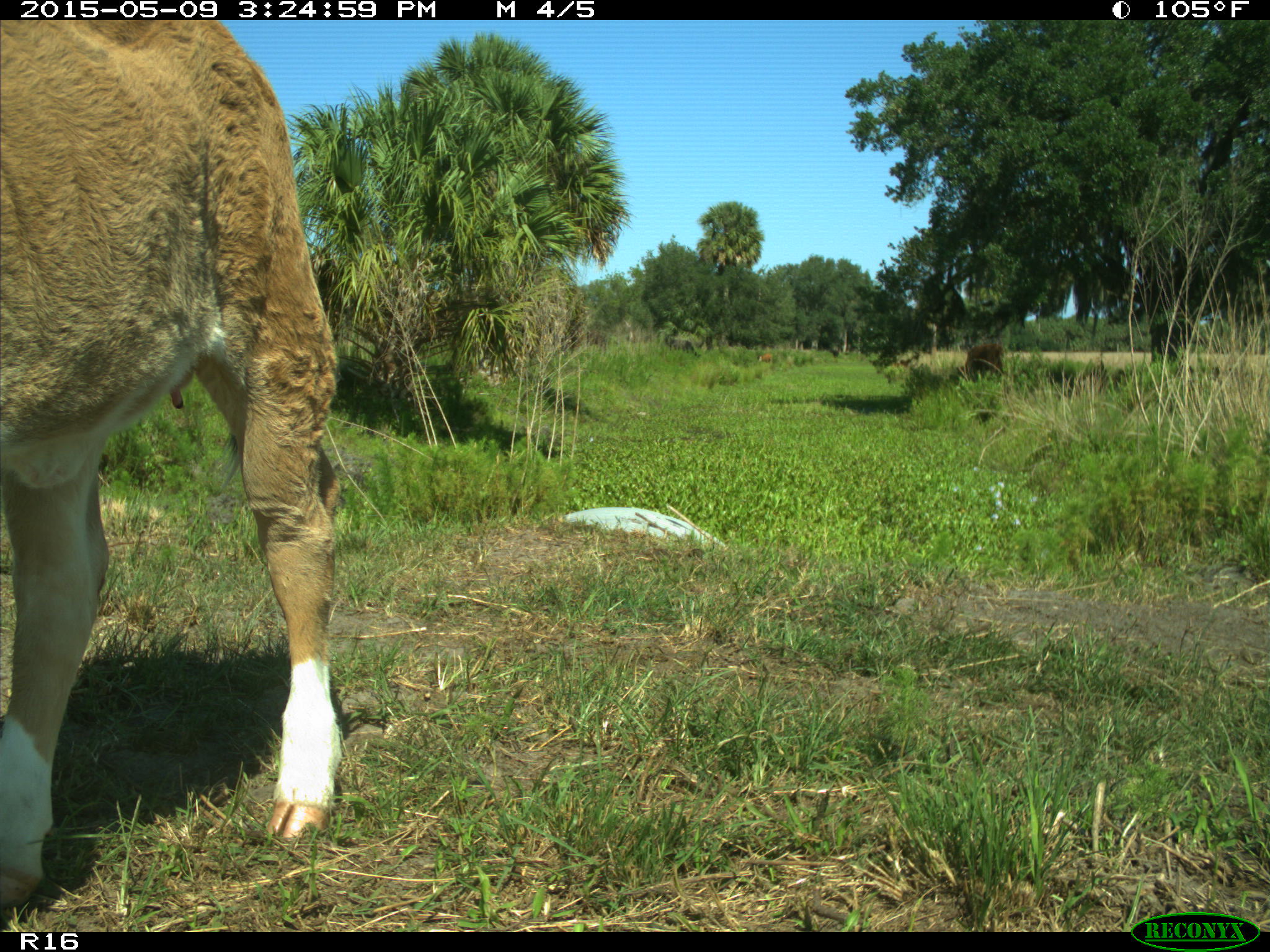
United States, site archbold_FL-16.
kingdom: Animalia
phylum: Chordata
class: Mammalia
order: Artiodactyla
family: Bovidae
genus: Bos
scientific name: Bos taurus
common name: domestic cow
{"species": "Bos taurus (domestic cow)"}